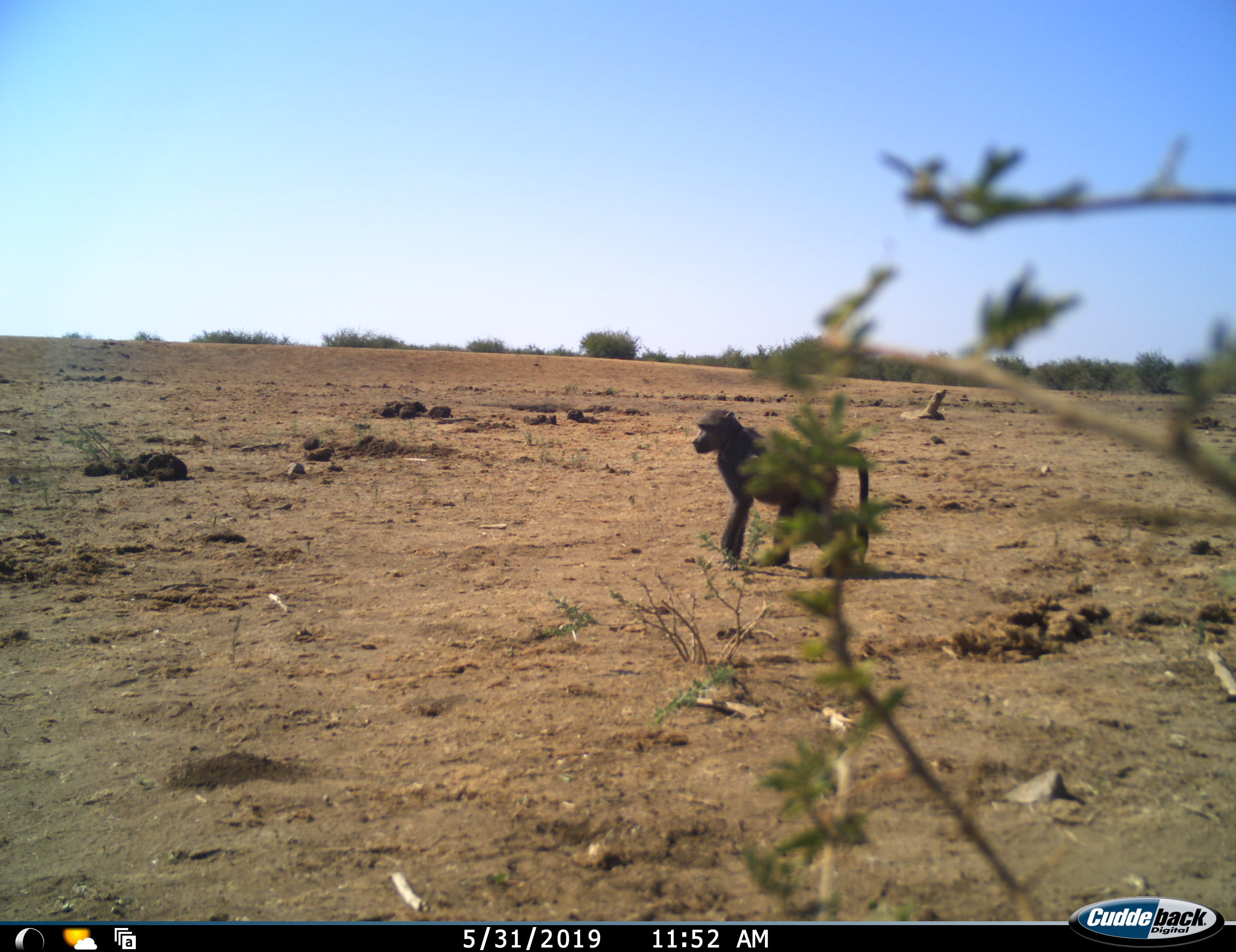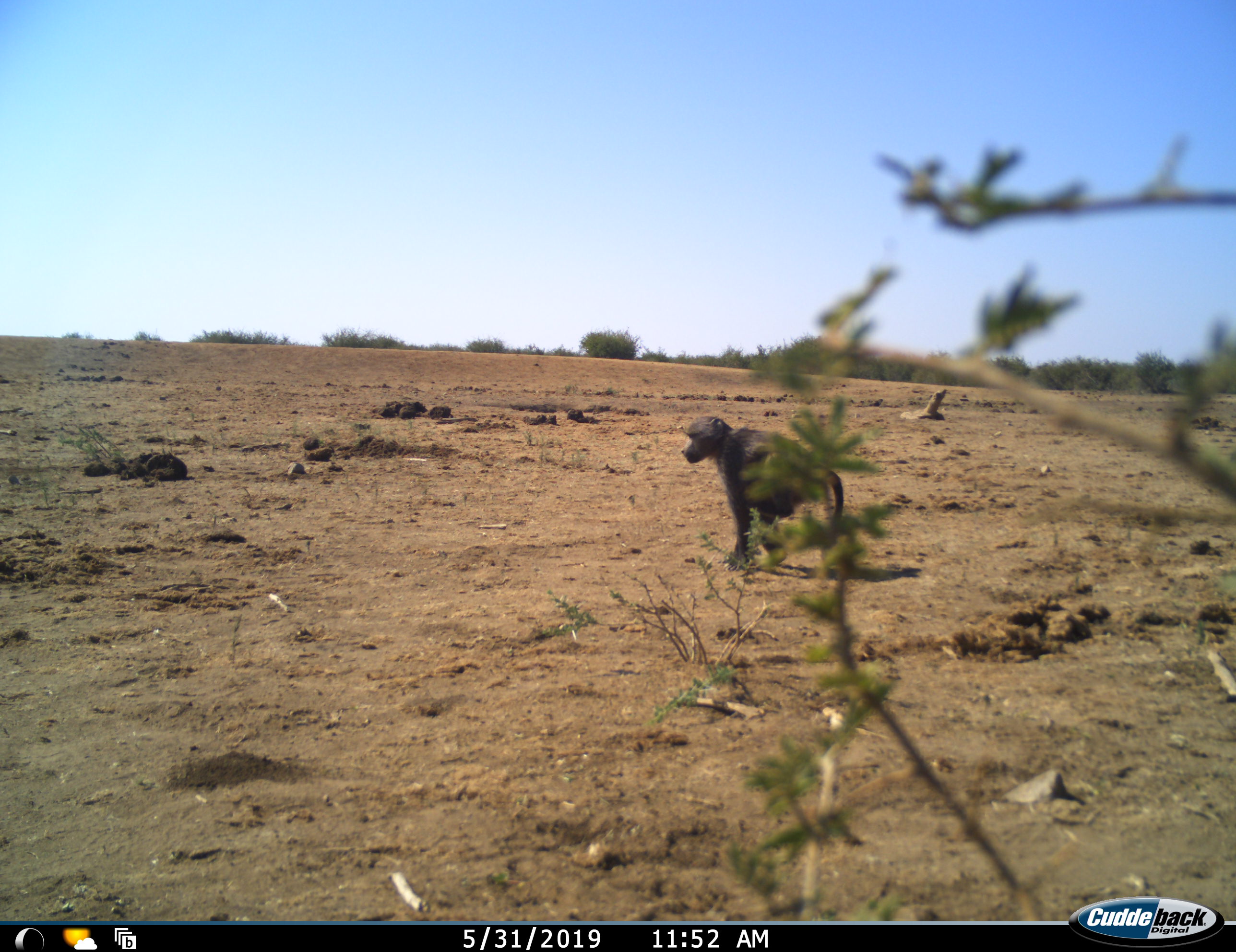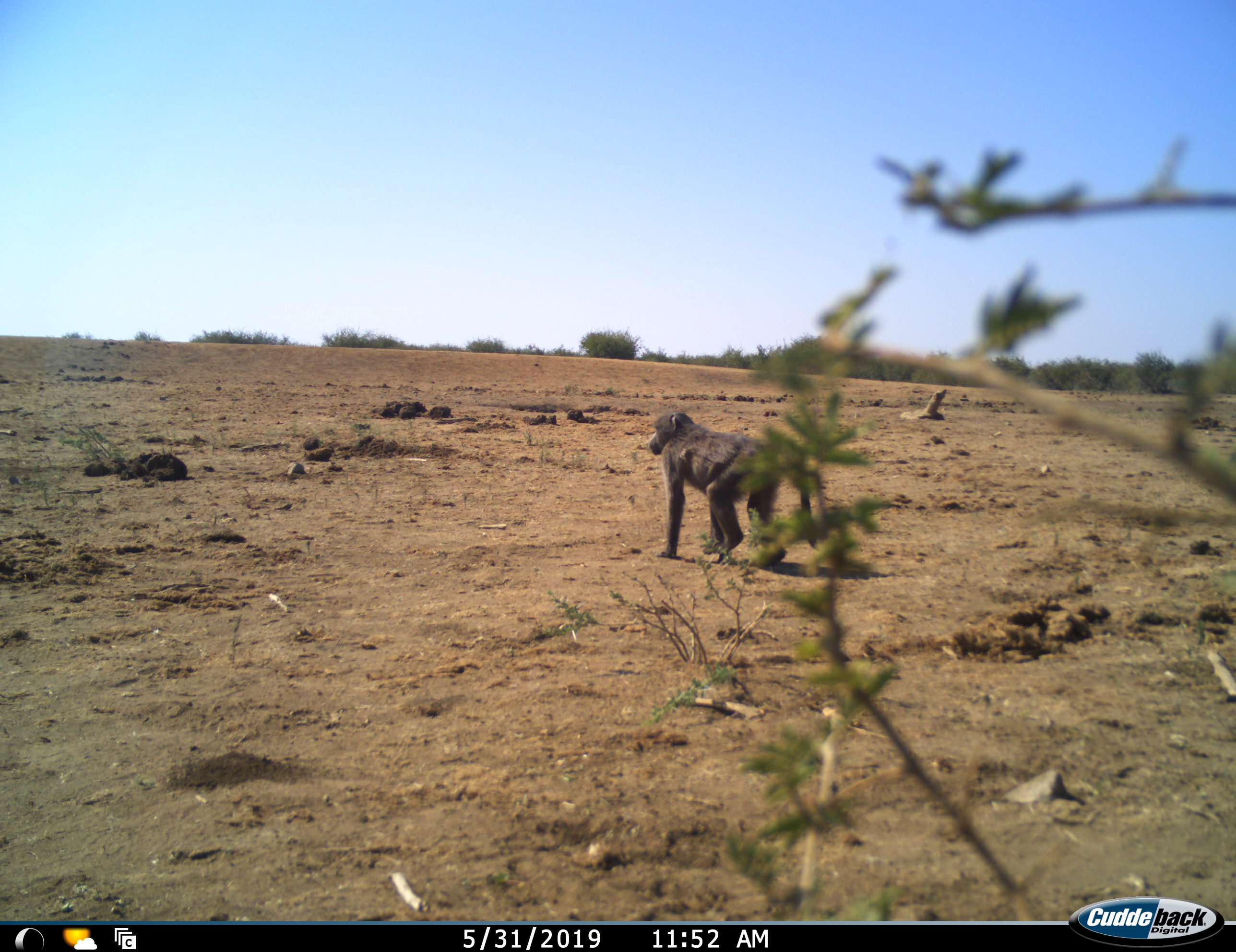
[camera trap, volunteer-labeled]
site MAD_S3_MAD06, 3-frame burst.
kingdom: Animalia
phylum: Chordata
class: Mammalia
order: Primates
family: Cercopithecidae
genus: Papio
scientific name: Papio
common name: baboon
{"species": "baboon (Papio)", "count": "1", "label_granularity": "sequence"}